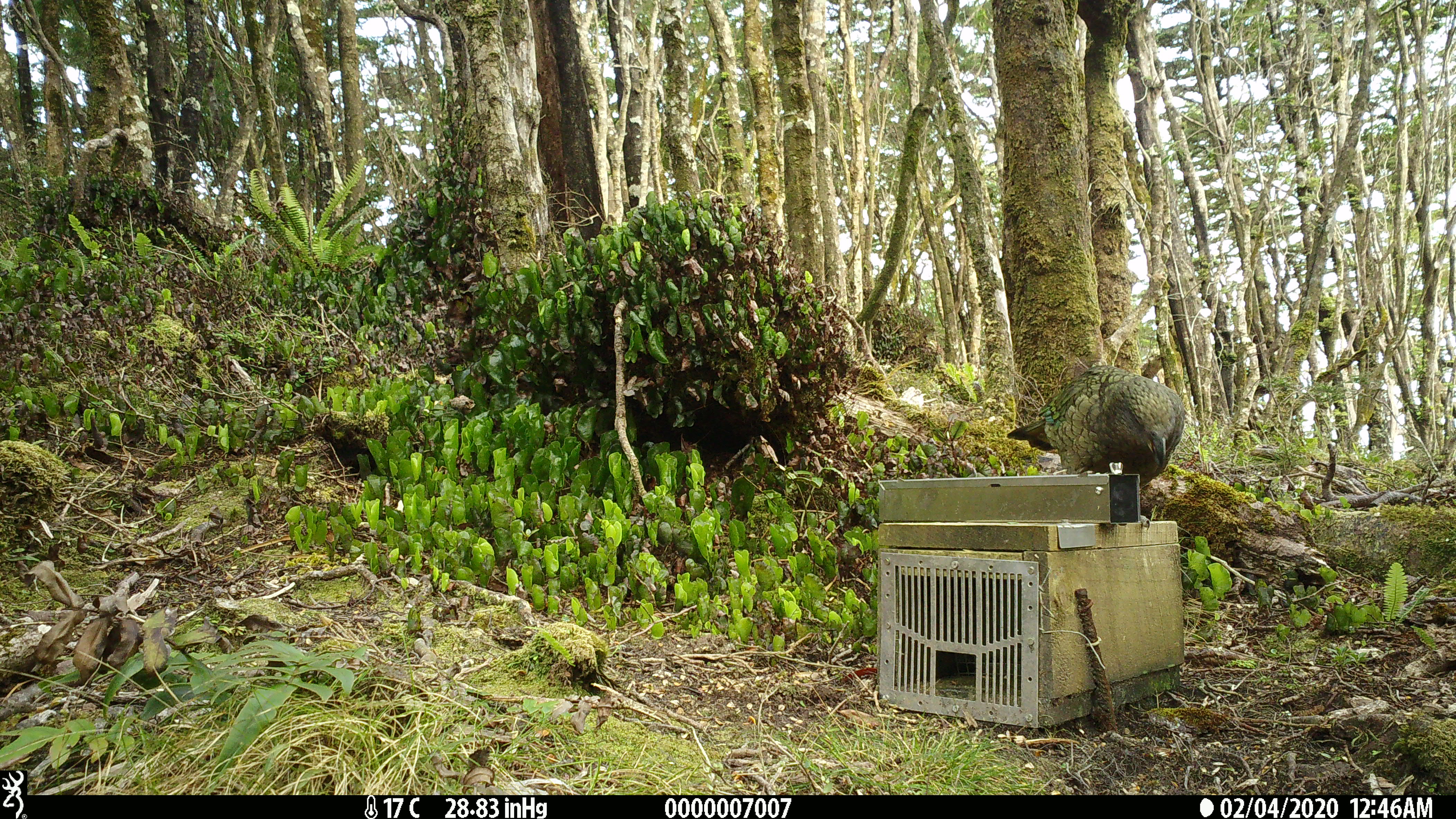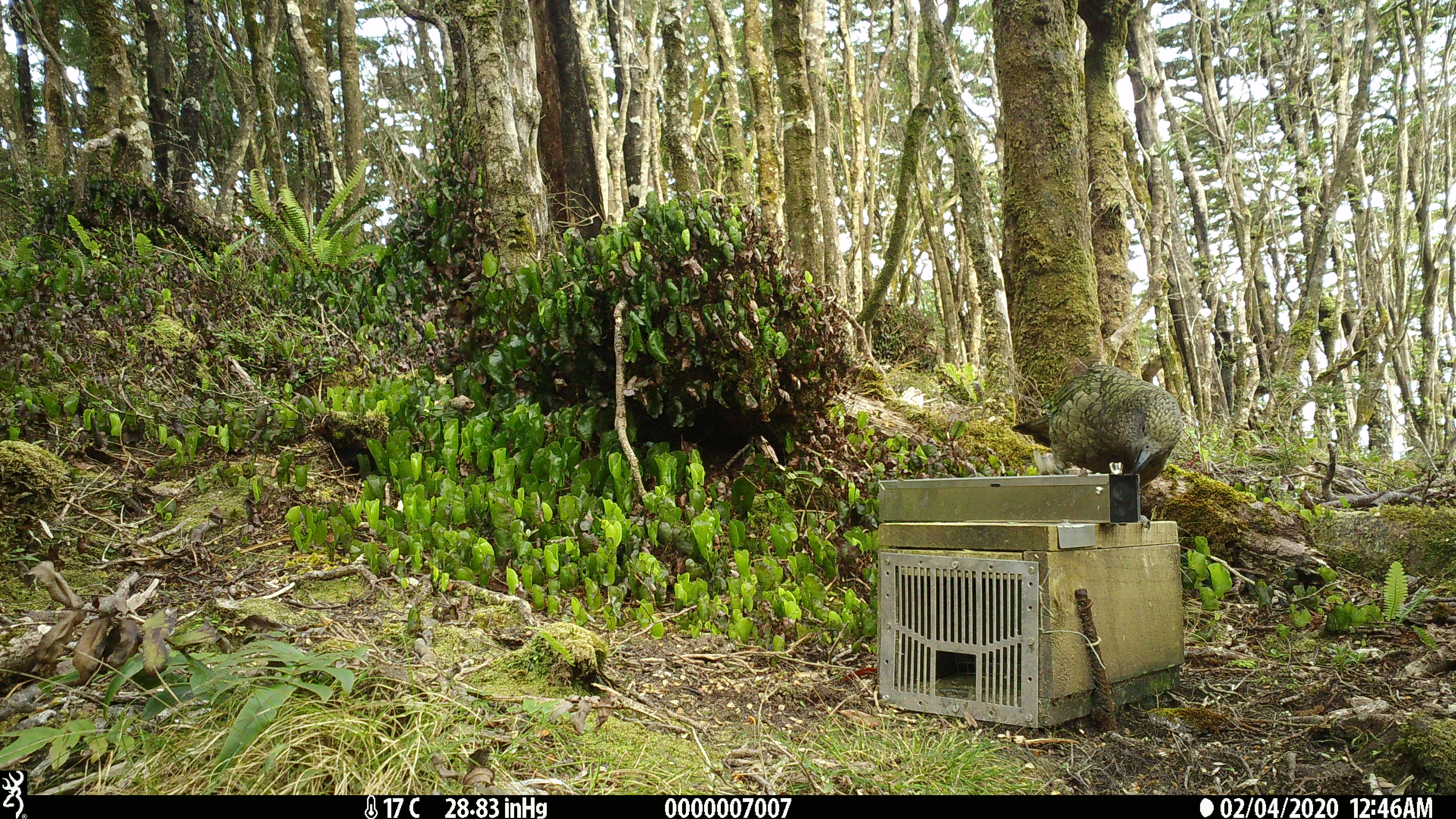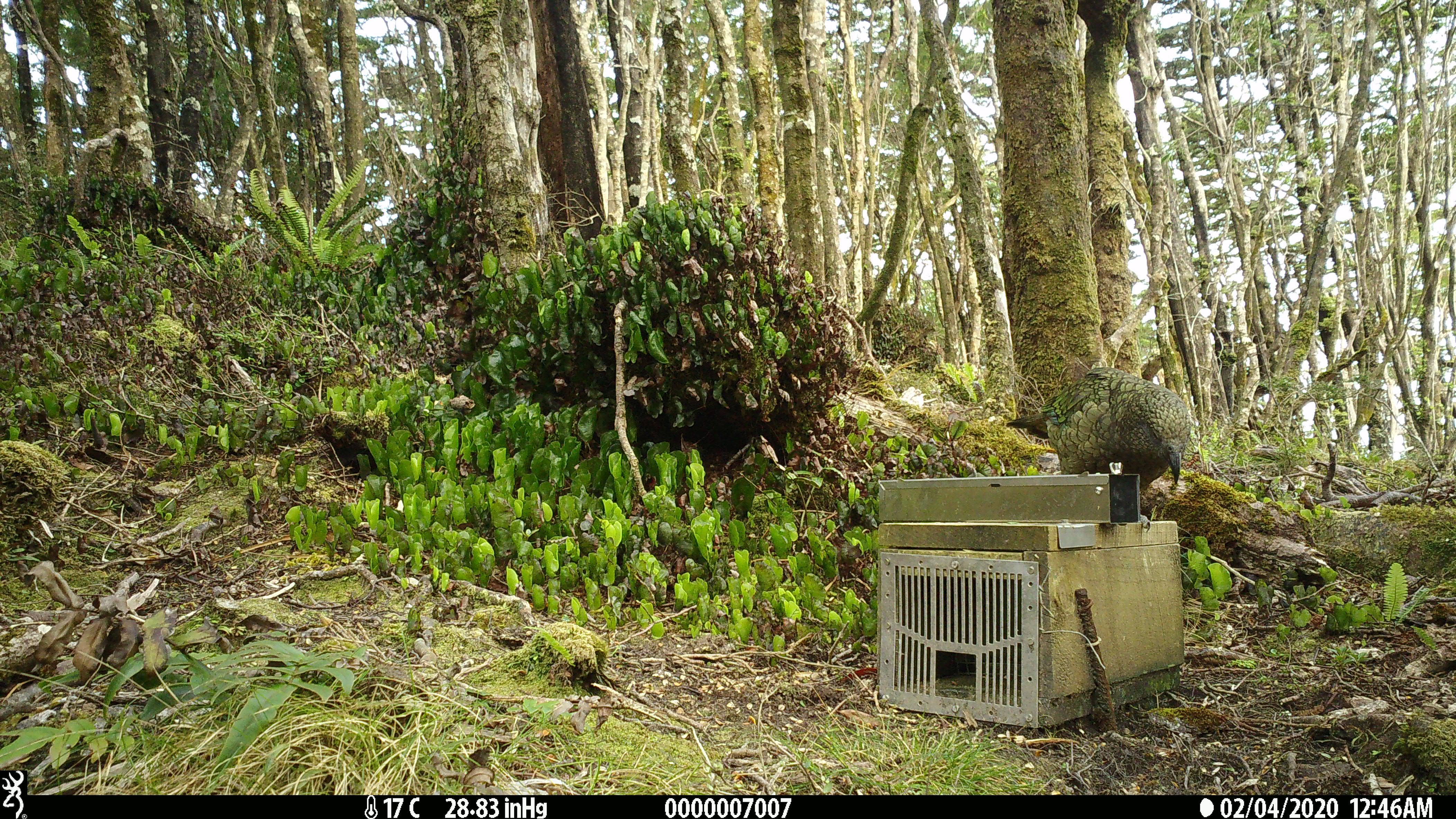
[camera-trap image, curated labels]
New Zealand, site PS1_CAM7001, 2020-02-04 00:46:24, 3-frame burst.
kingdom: Animalia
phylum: Chordata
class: Aves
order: Psittaciformes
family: Strigopidae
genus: Nestor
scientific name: Nestor notabilis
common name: kea